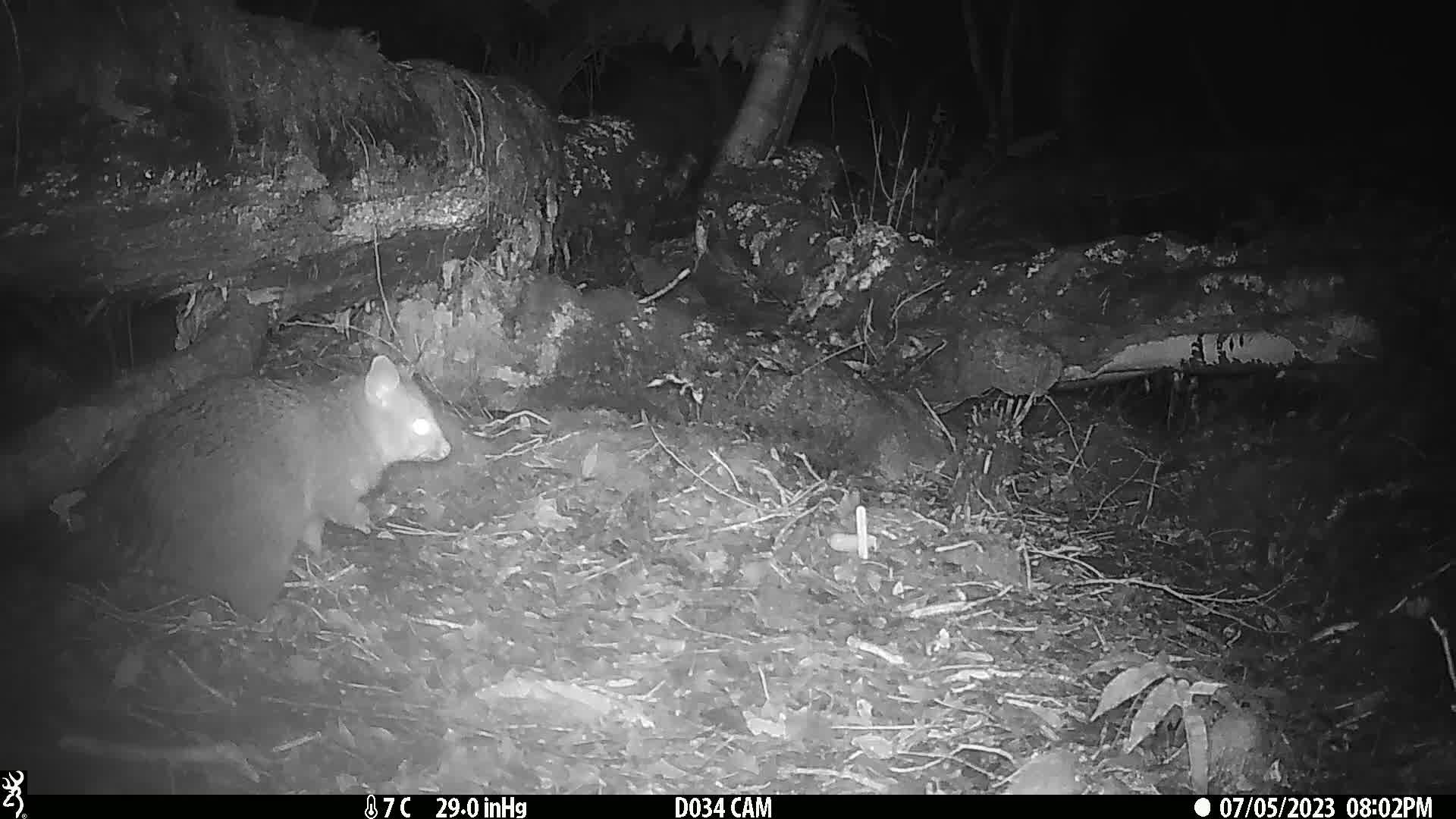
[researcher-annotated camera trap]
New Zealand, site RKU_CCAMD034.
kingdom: Animalia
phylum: Chordata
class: Mammalia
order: Diprotodontia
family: Phalangeridae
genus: Trichosurus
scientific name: Trichosurus vulpecula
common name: common brushtail possum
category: possum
Possum (common brushtail possum) (Trichosurus vulpecula).